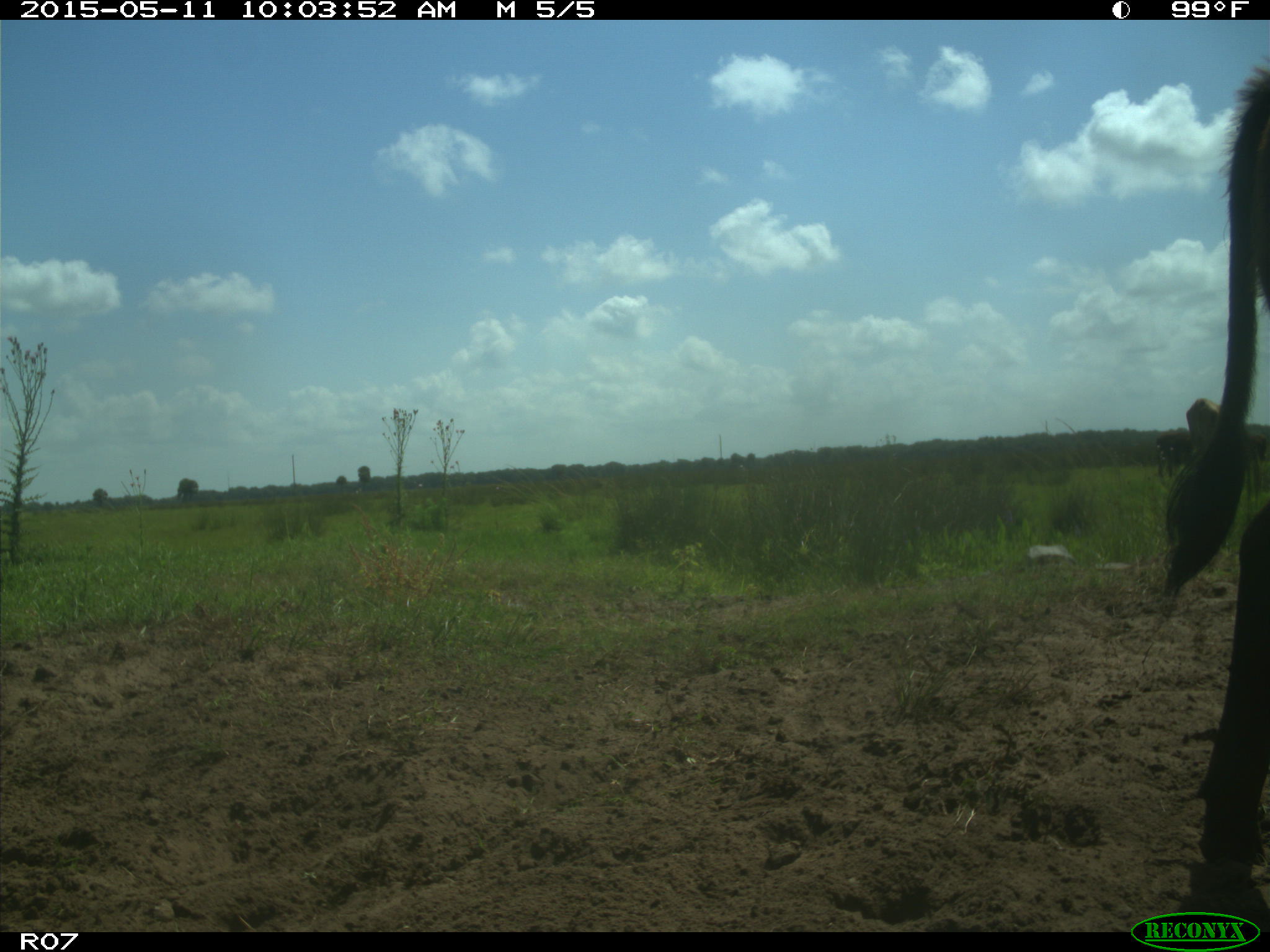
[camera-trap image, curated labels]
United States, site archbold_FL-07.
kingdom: Animalia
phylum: Chordata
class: Mammalia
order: Artiodactyla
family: Bovidae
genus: Bos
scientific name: Bos taurus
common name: domestic cow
Bos taurus (domestic cow).